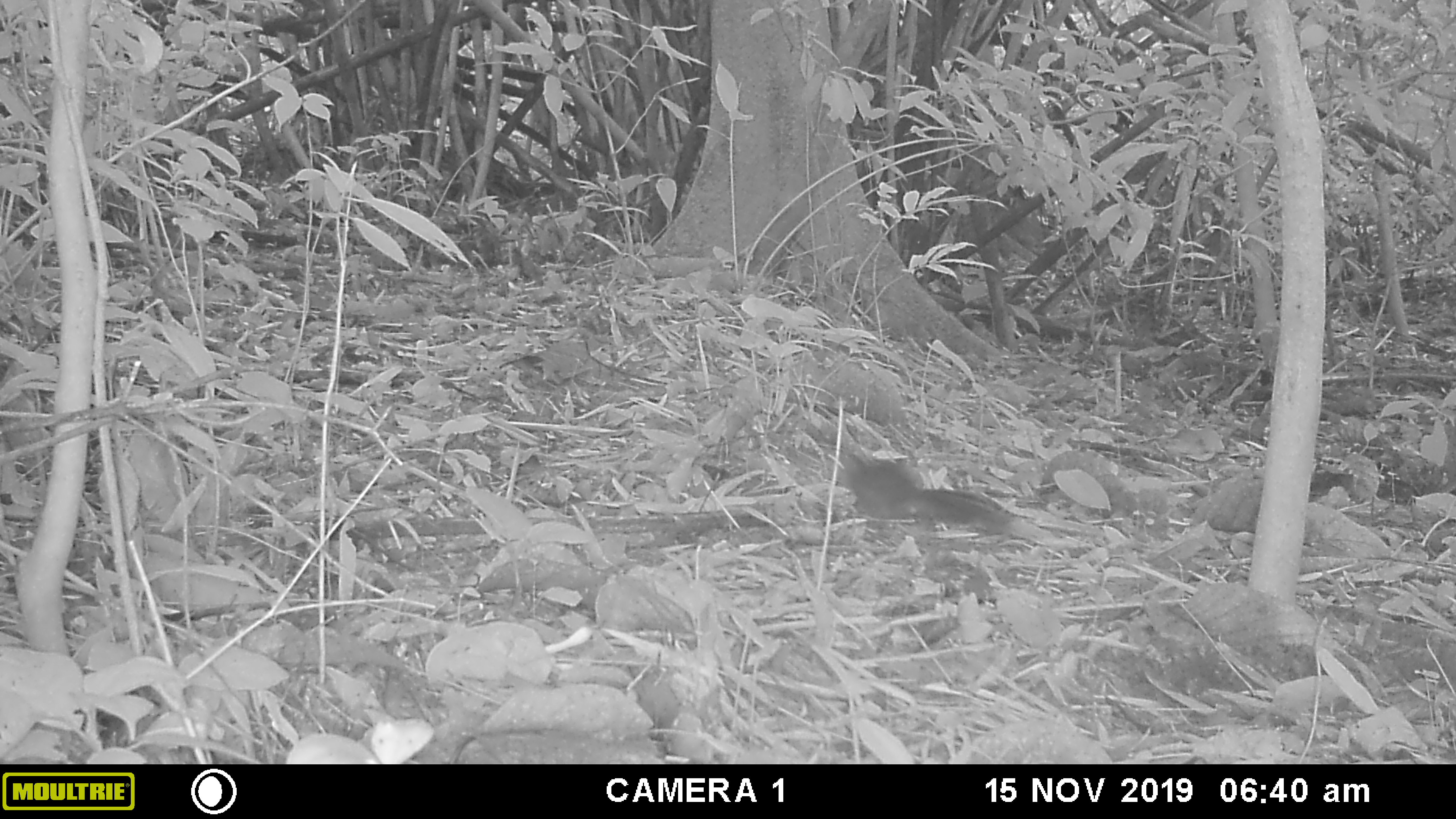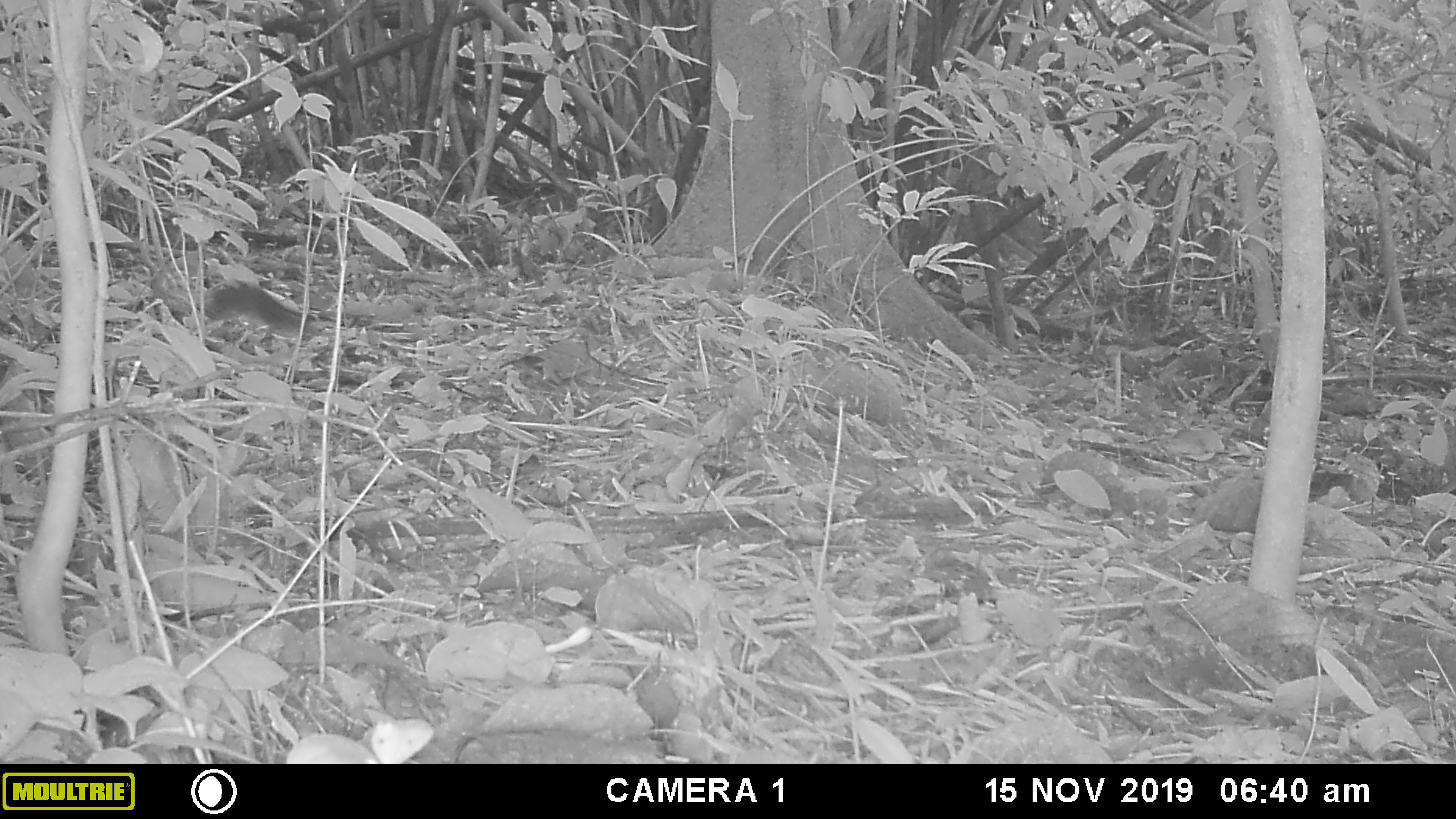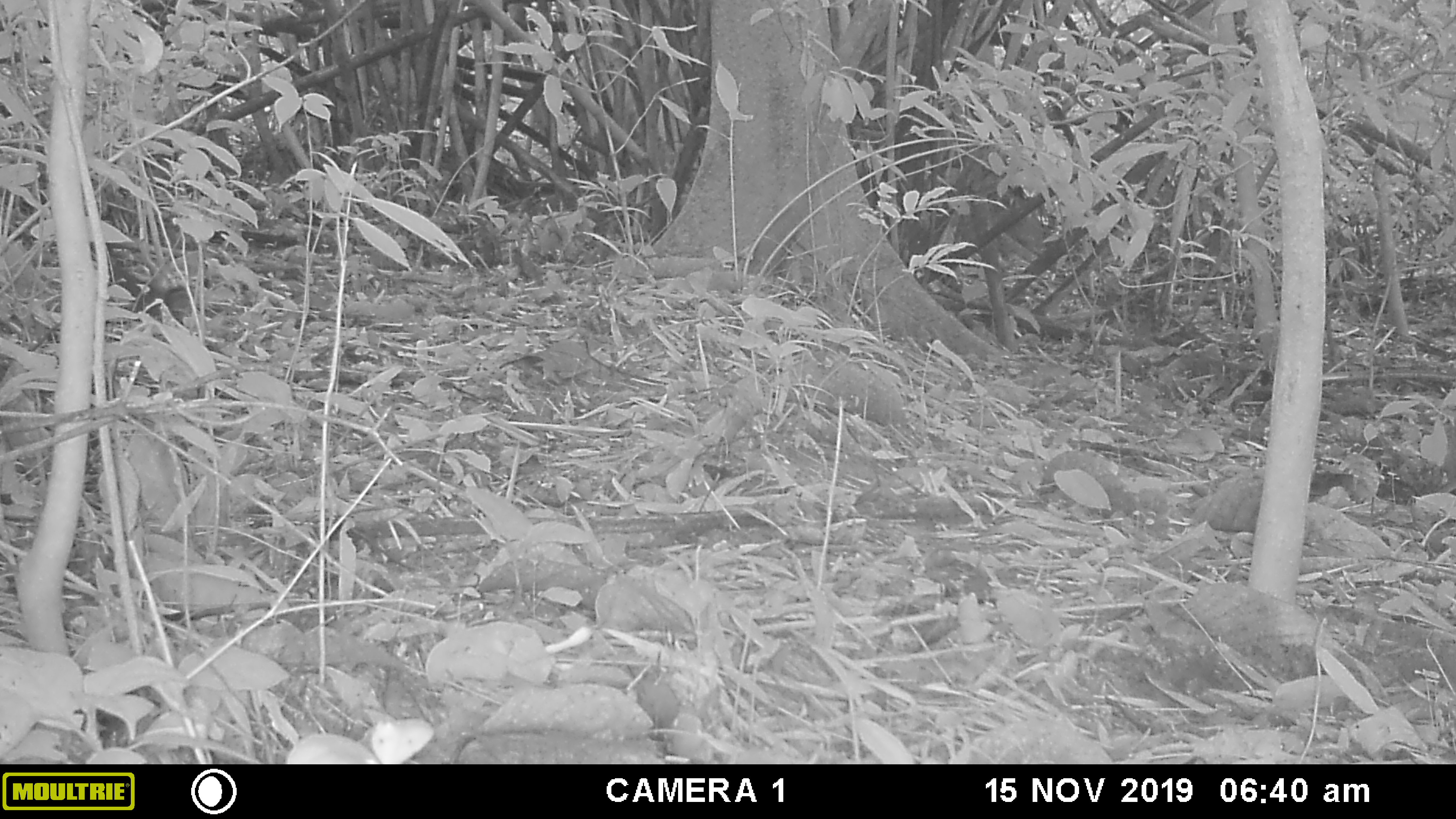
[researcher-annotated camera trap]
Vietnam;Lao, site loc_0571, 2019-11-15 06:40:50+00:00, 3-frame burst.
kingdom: Animalia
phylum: Chordata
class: Mammalia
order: Rodentia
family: Sciuridae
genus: Dremomys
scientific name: Dremomys rufigenis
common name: red-cheeked squirrel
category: red cheeked squirrel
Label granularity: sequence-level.